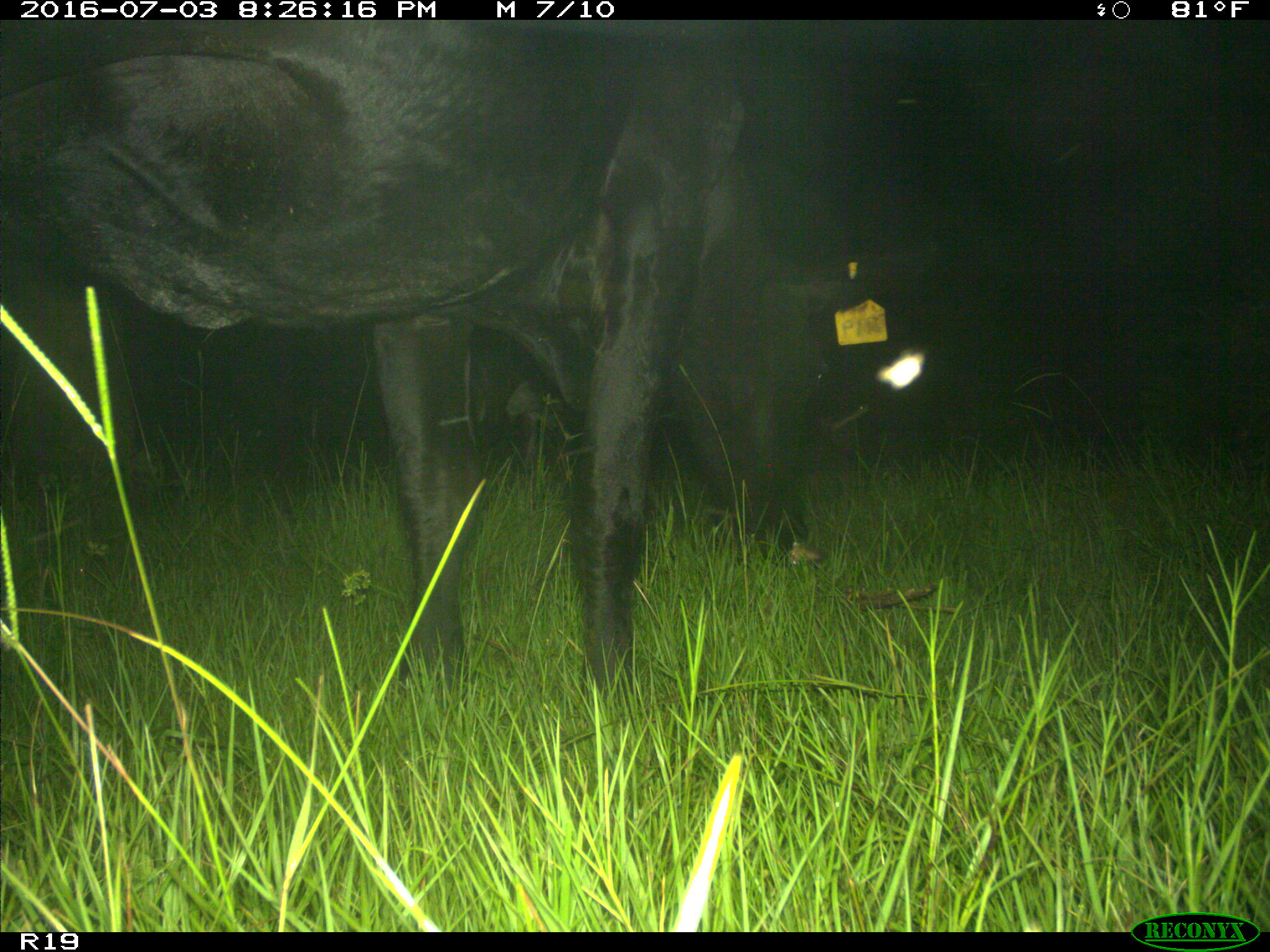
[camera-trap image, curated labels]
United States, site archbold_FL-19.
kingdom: Animalia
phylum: Chordata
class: Mammalia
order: Artiodactyla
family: Bovidae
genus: Bos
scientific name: Bos taurus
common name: domestic cow